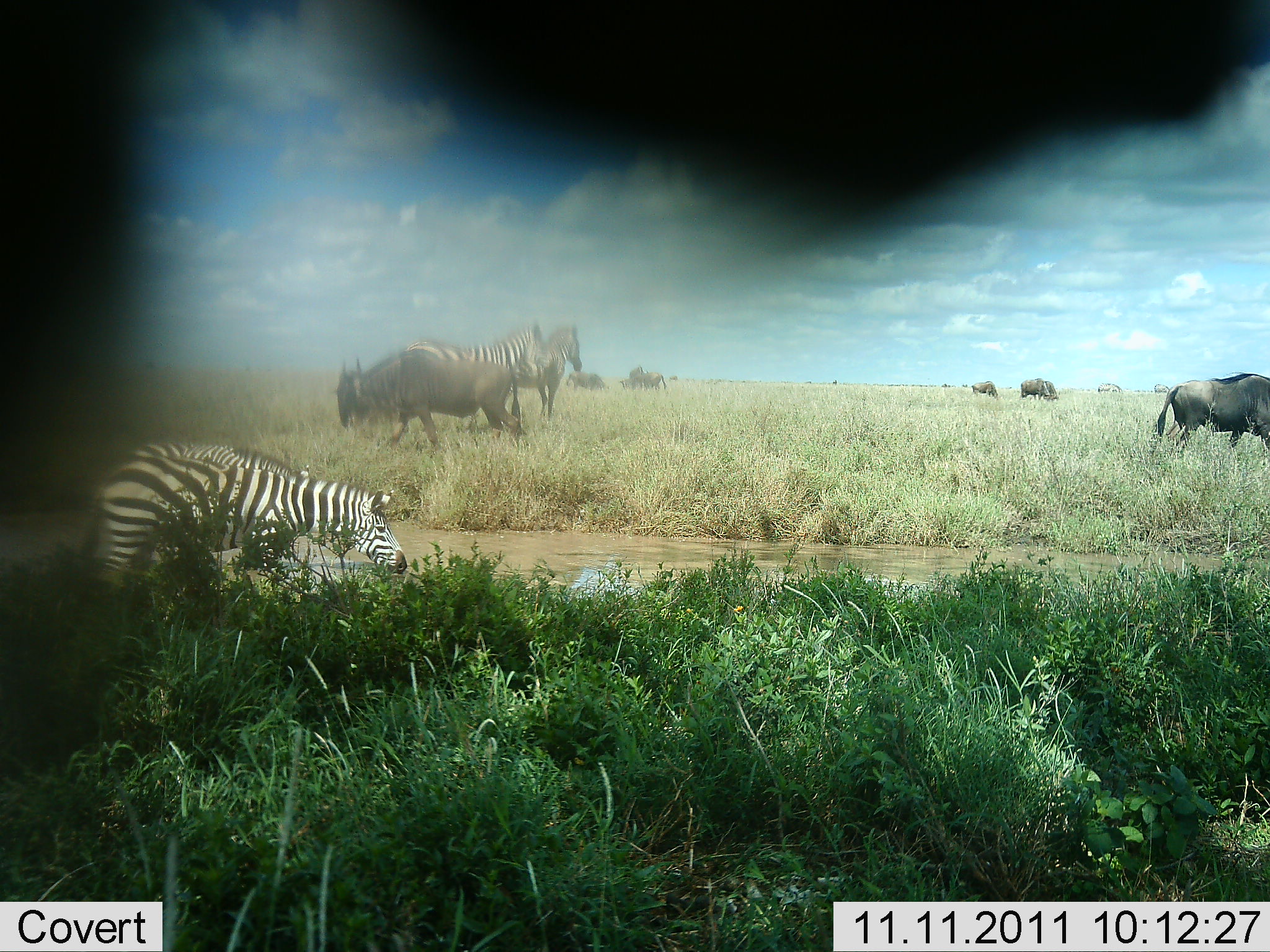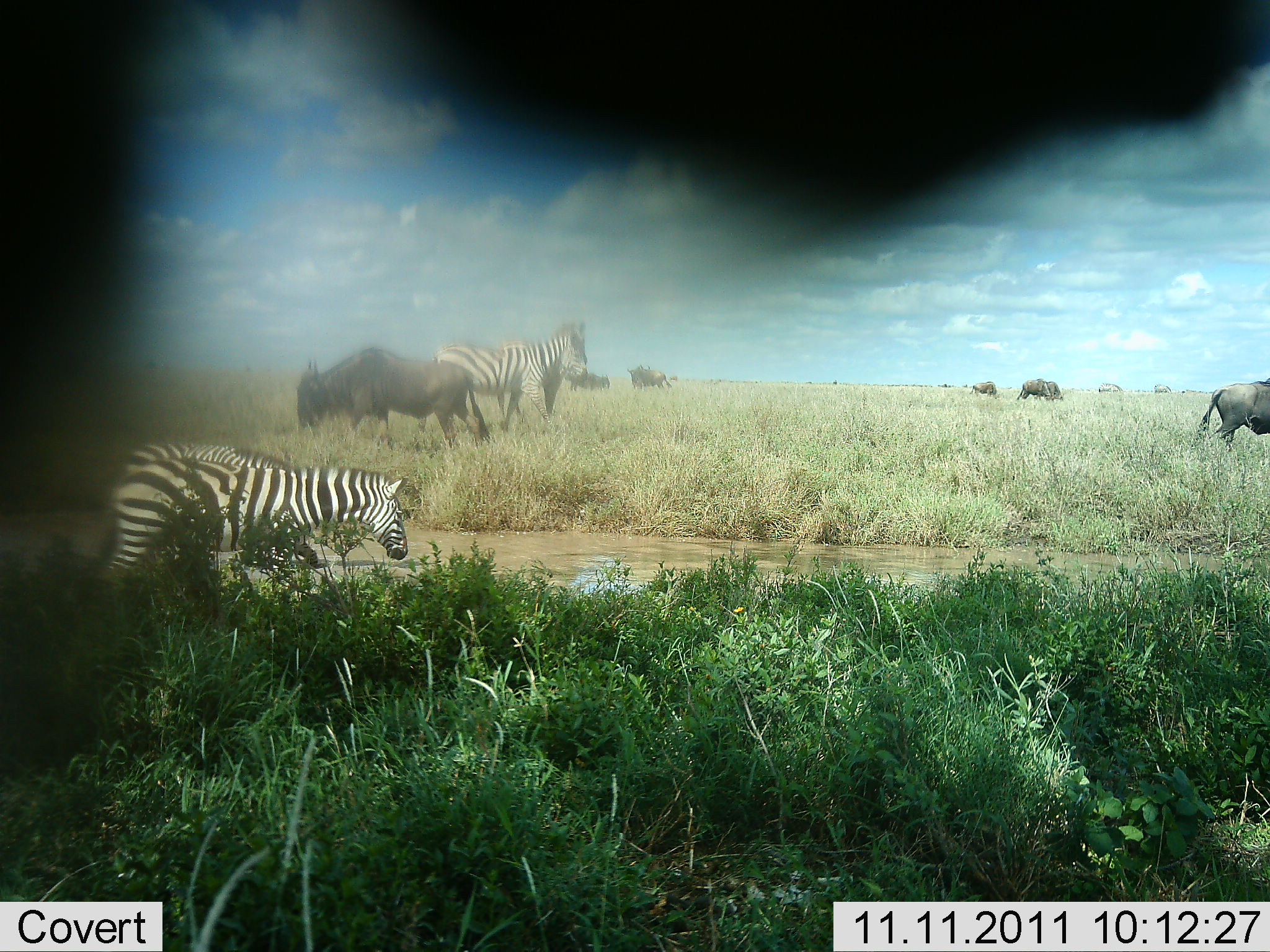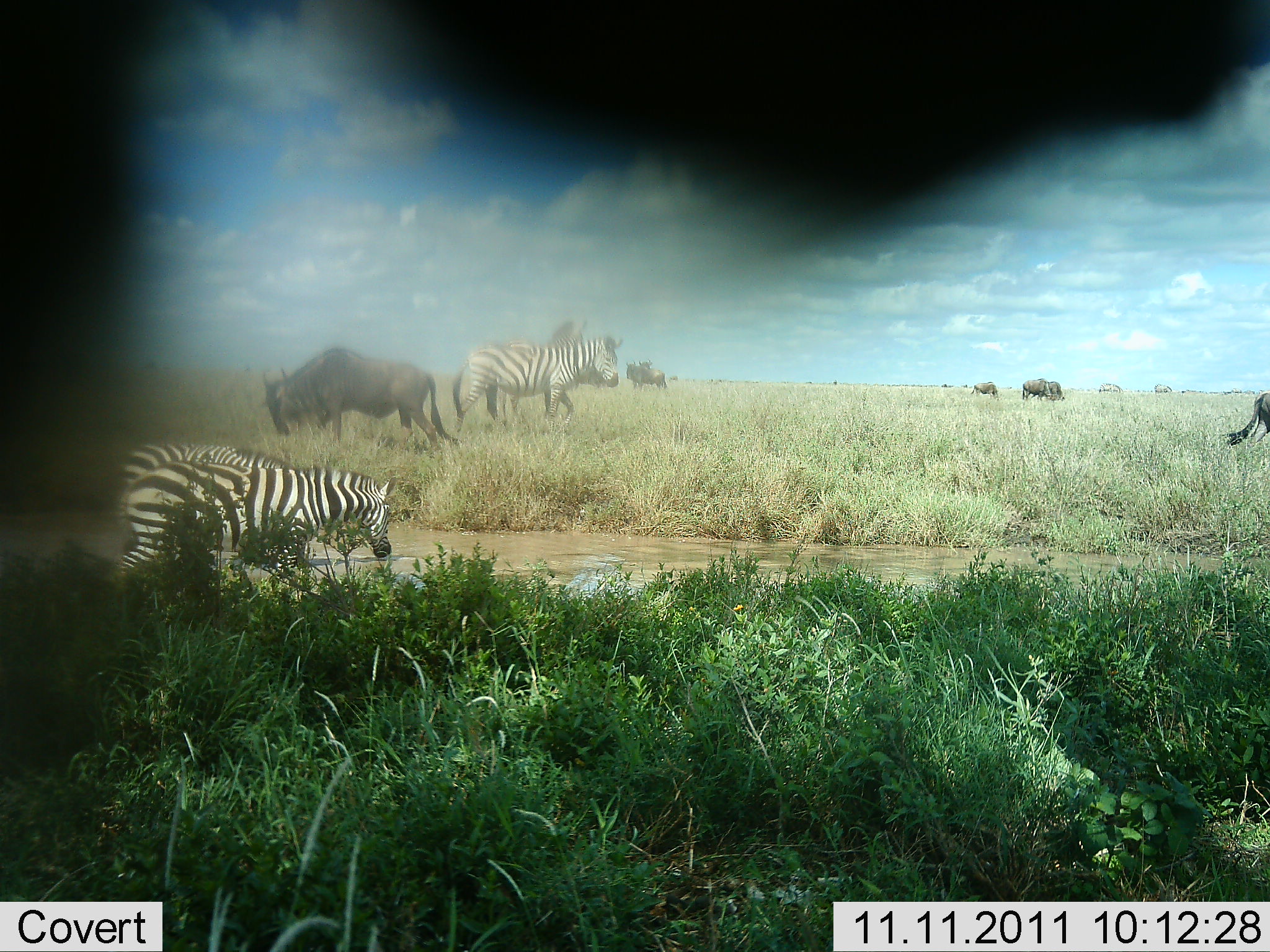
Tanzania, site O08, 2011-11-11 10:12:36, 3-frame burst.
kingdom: Animalia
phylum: Chordata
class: Mammalia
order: Artiodactyla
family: Bovidae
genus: Connochaetes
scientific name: Connochaetes taurinus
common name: blue wildebeest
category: wildebeest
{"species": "wildebeest (blue wildebeest) (Connochaetes taurinus)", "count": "6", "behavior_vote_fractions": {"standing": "36%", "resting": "0%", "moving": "64%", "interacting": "0%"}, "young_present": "0%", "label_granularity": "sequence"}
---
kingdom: Animalia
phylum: Chordata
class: Mammalia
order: Perissodactyla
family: Equidae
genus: Equus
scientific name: Equus quagga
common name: plains zebra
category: zebra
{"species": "zebra (plains zebra) (Equus quagga)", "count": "4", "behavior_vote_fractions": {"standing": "50%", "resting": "0%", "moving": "50%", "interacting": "0%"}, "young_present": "0%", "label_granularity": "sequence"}